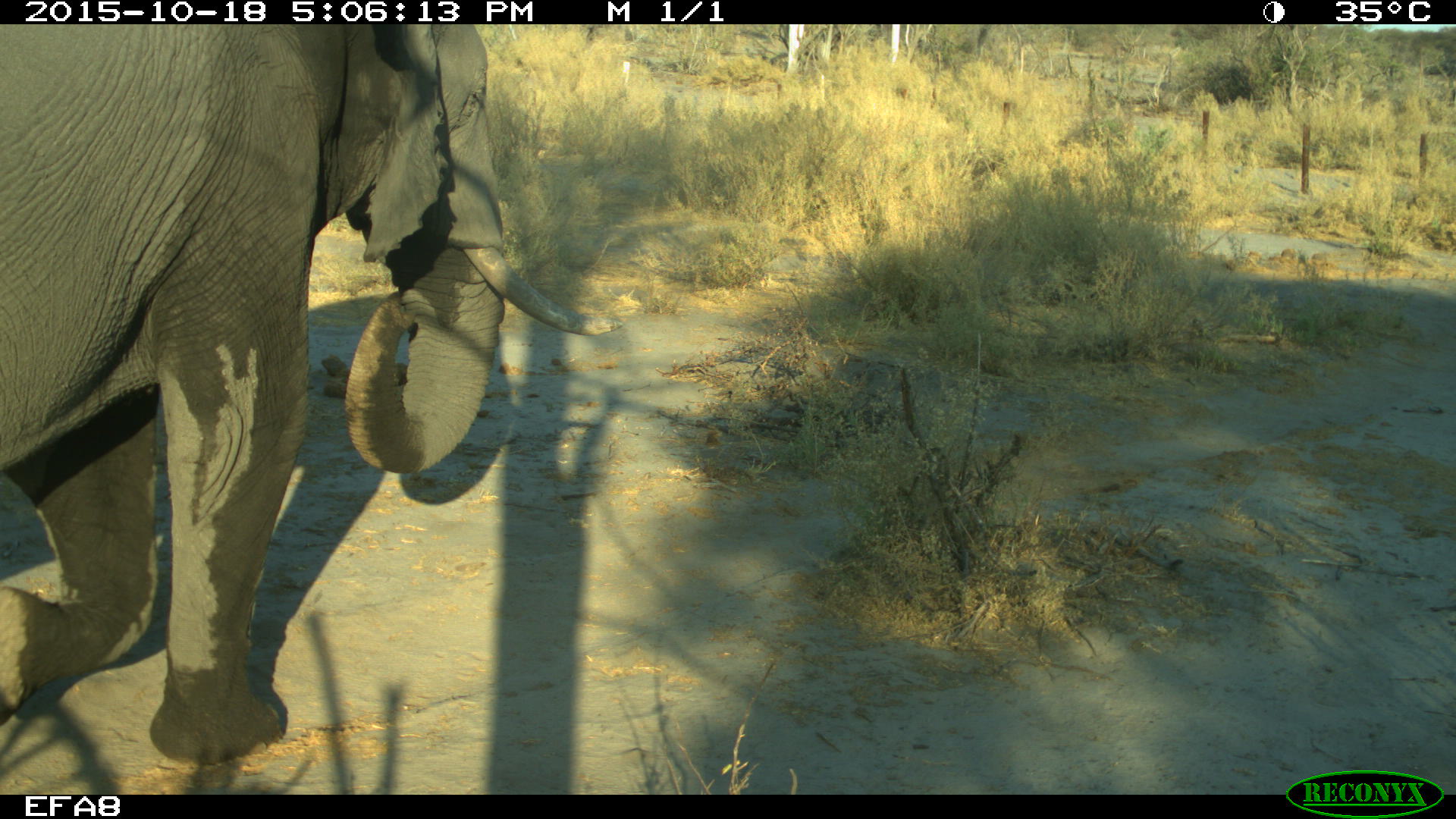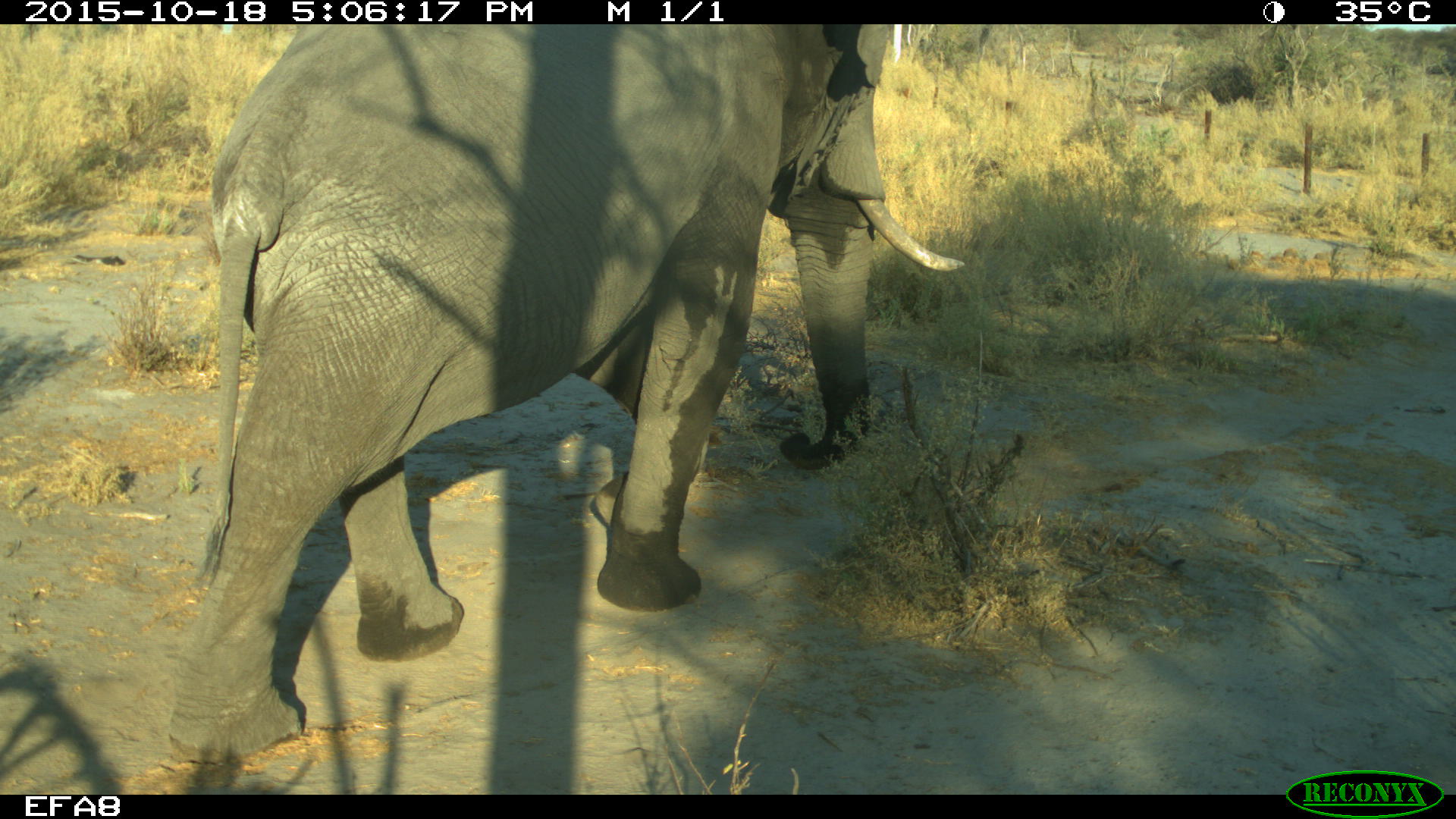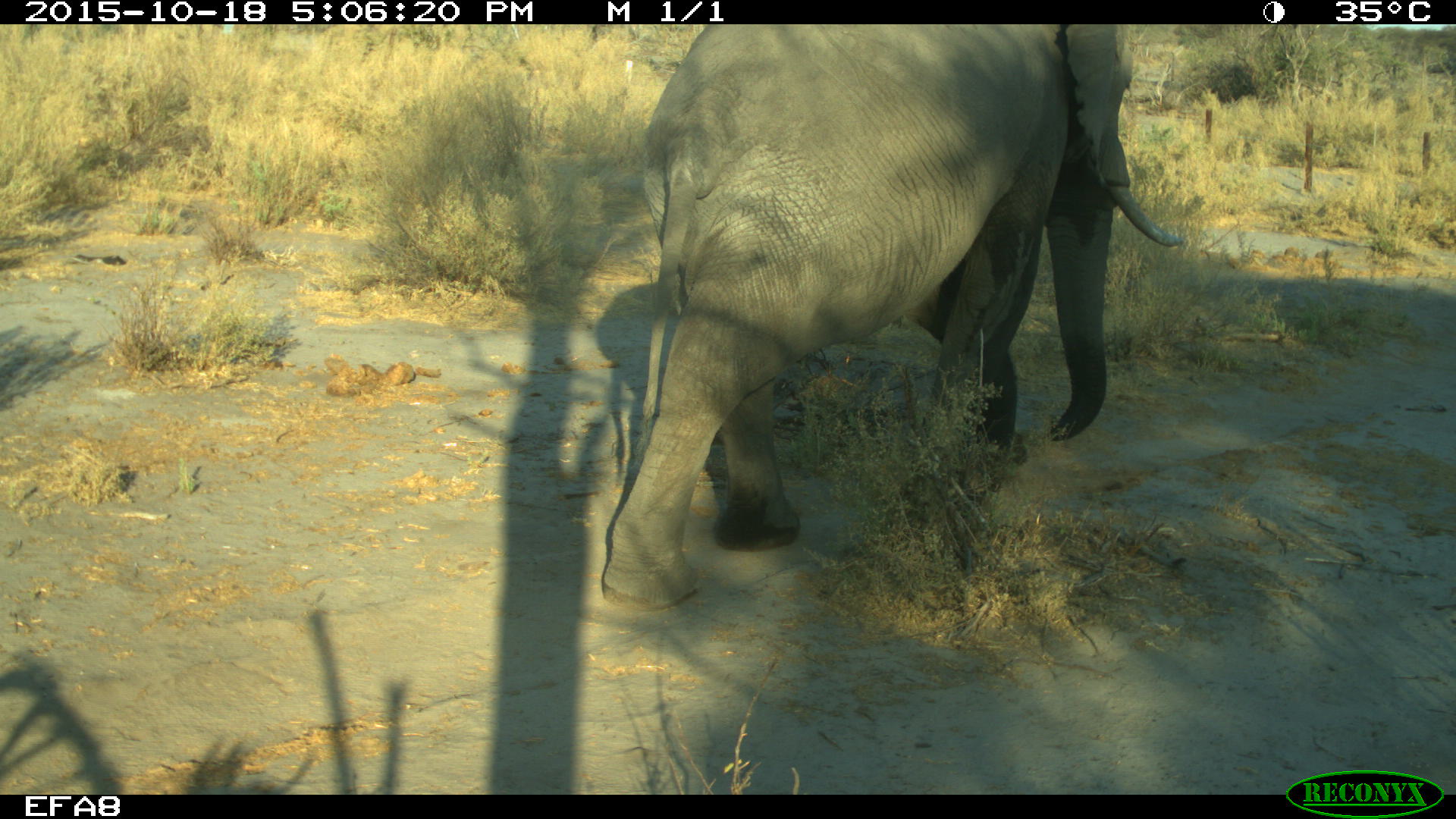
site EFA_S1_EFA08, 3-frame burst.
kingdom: Animalia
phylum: Chordata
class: Mammalia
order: Proboscidea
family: Elephantidae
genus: Loxodonta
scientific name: Loxodonta africana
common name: african bush elephant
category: elephant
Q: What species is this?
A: Elephant (african bush elephant) (Loxodonta africana).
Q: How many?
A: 1.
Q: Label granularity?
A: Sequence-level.